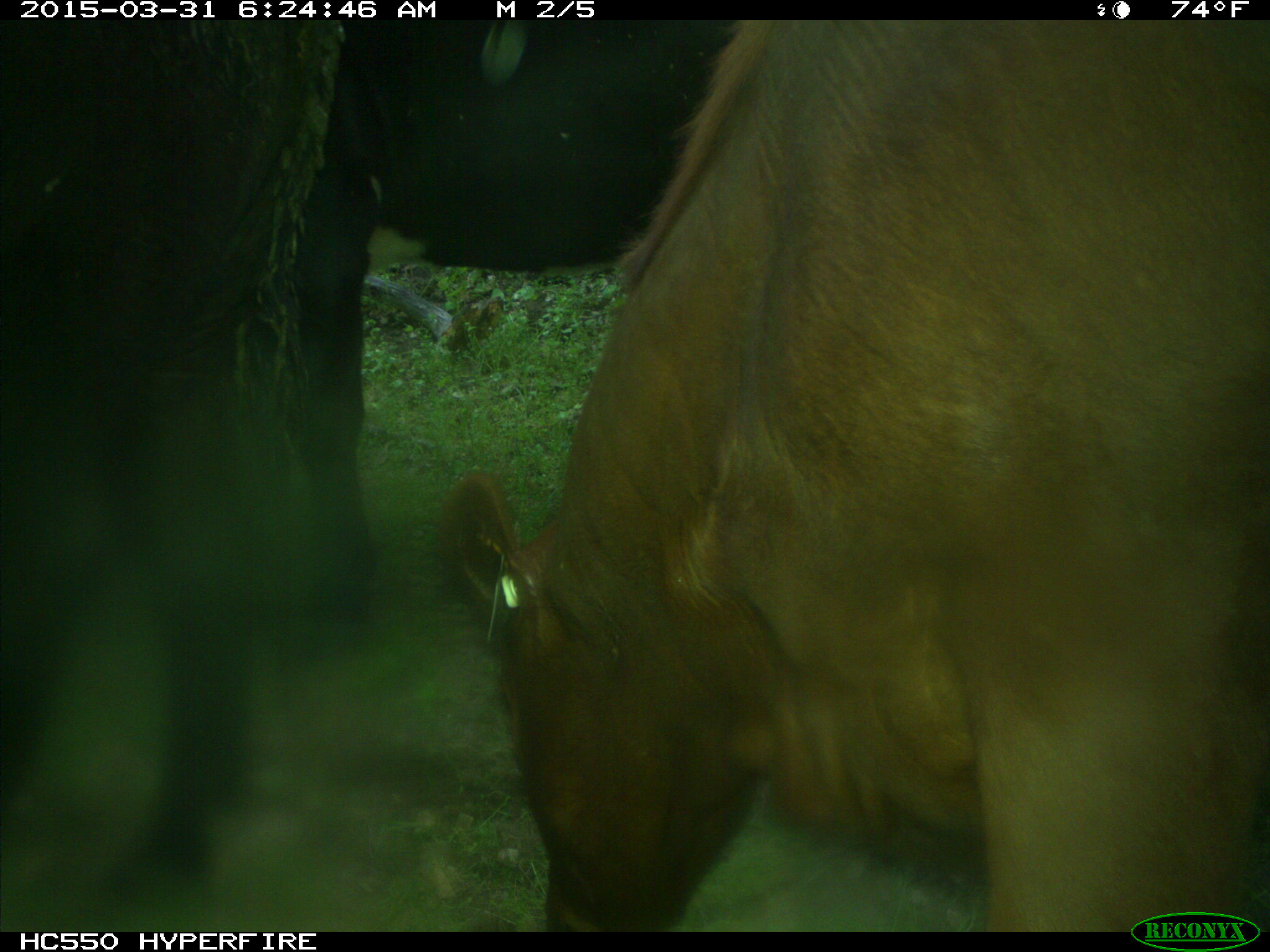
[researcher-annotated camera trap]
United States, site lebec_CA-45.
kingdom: Animalia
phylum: Chordata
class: Mammalia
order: Artiodactyla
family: Bovidae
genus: Bos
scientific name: Bos taurus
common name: domestic cow